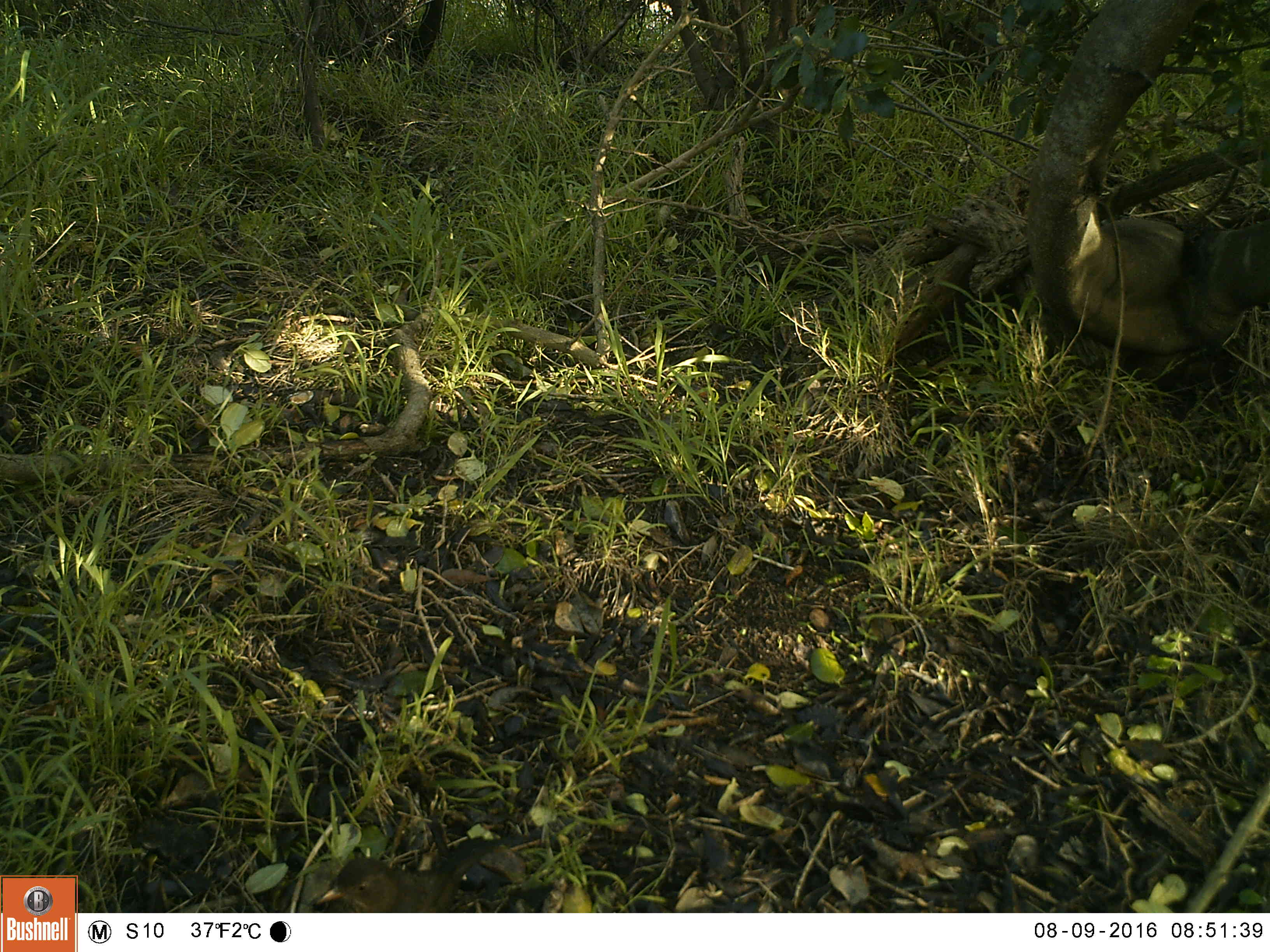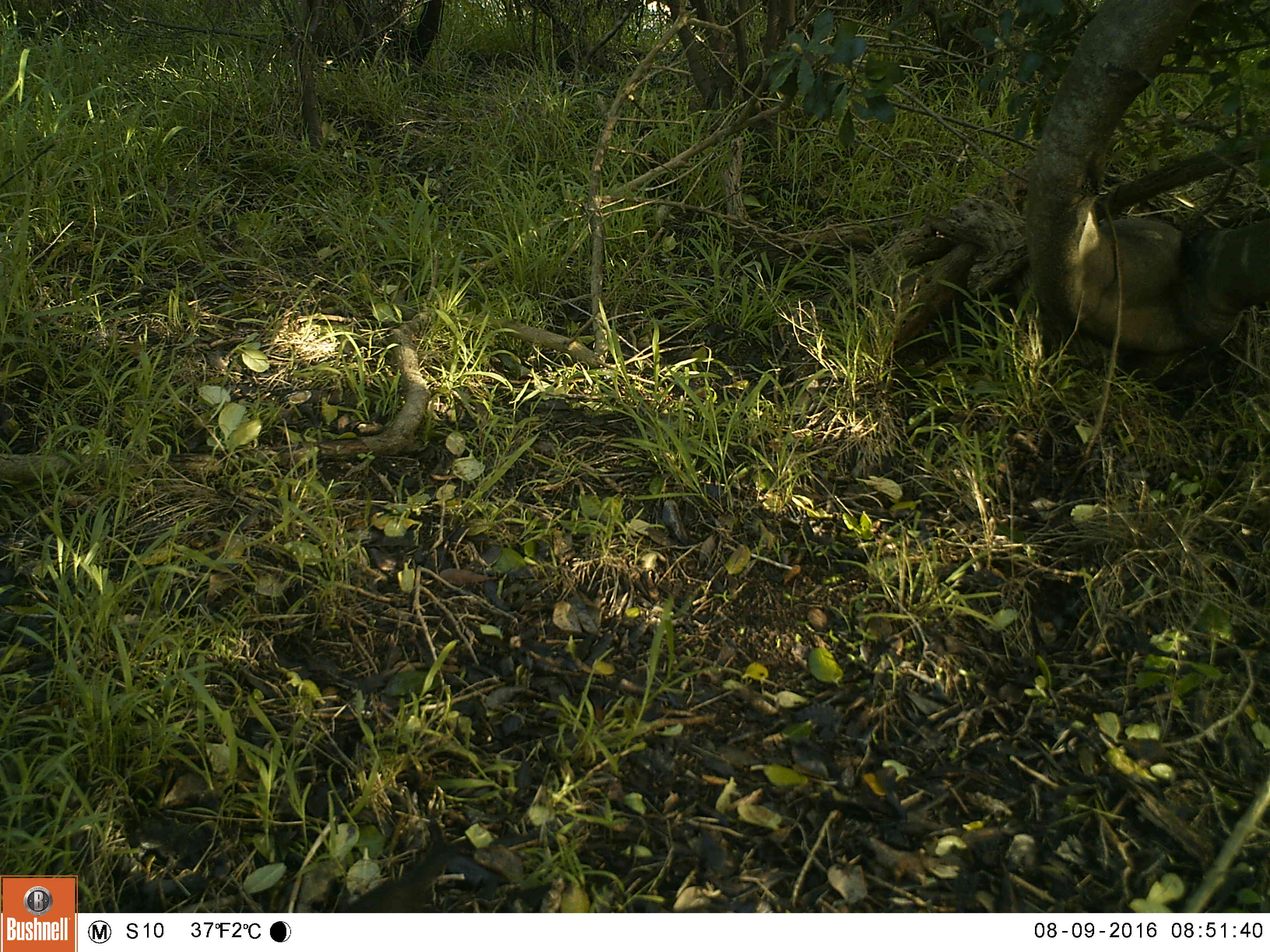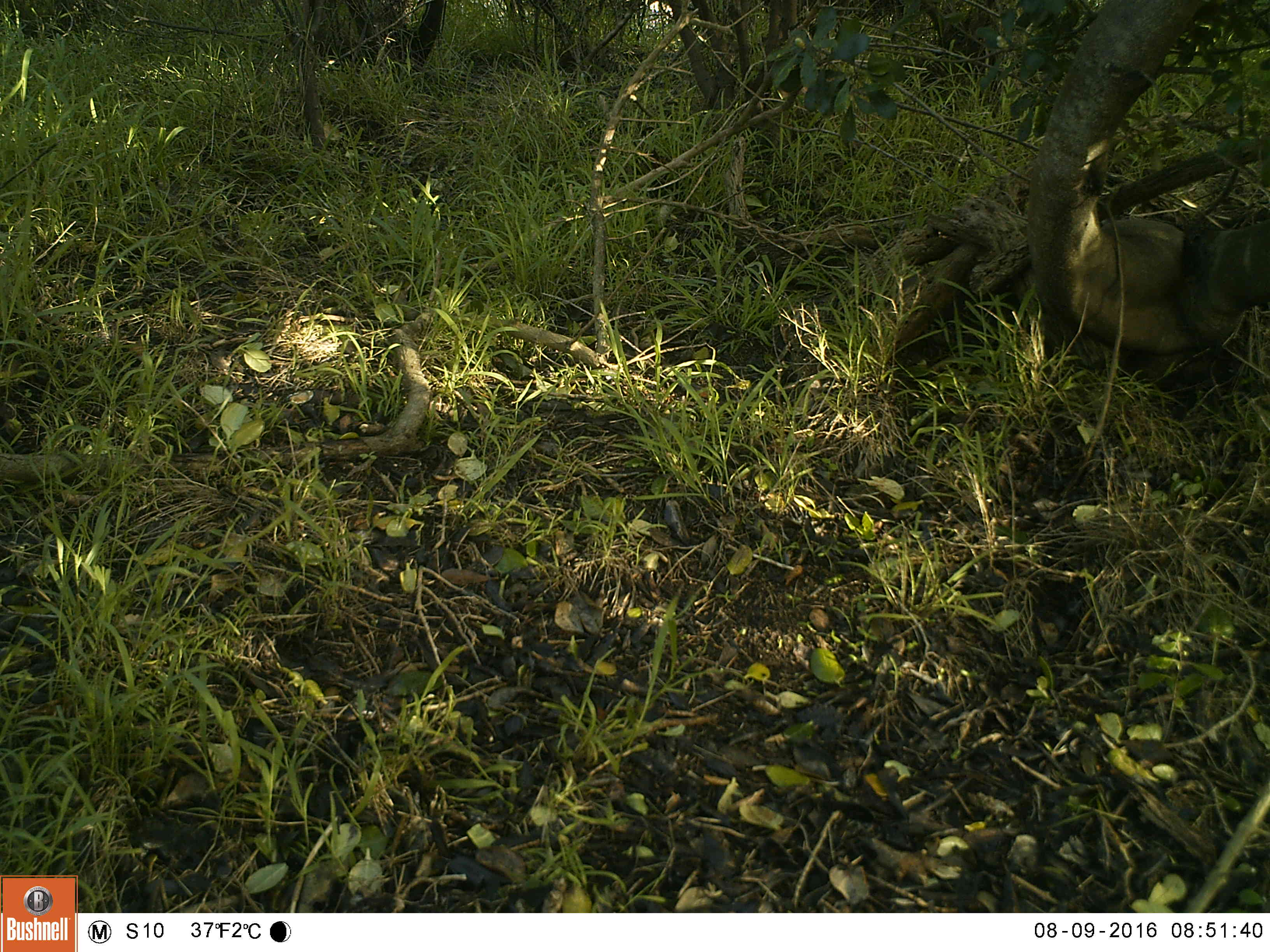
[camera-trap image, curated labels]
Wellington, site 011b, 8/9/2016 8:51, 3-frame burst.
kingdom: Animalia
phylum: Chordata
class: Aves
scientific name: Aves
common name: bird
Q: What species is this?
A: Bird (Aves).